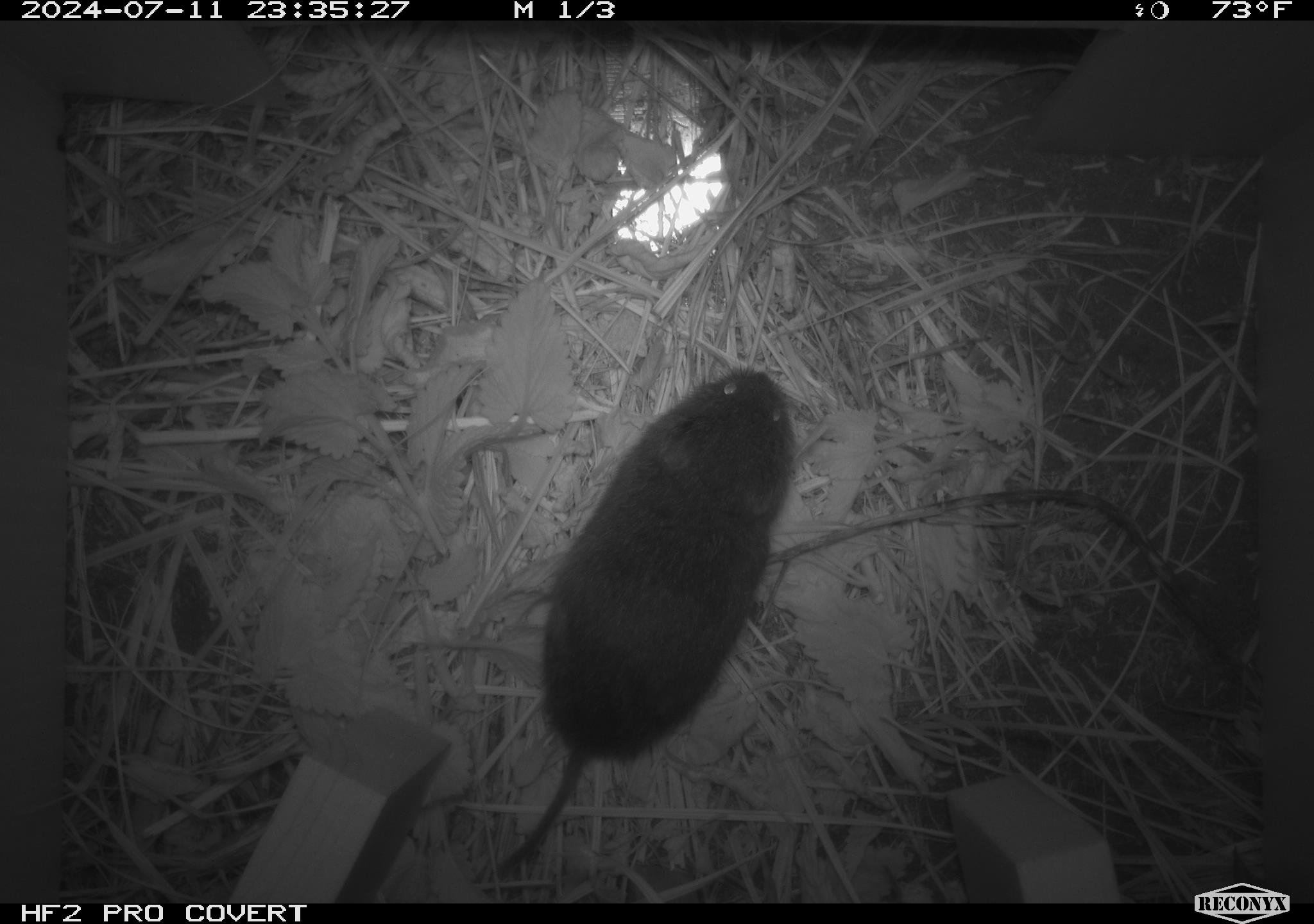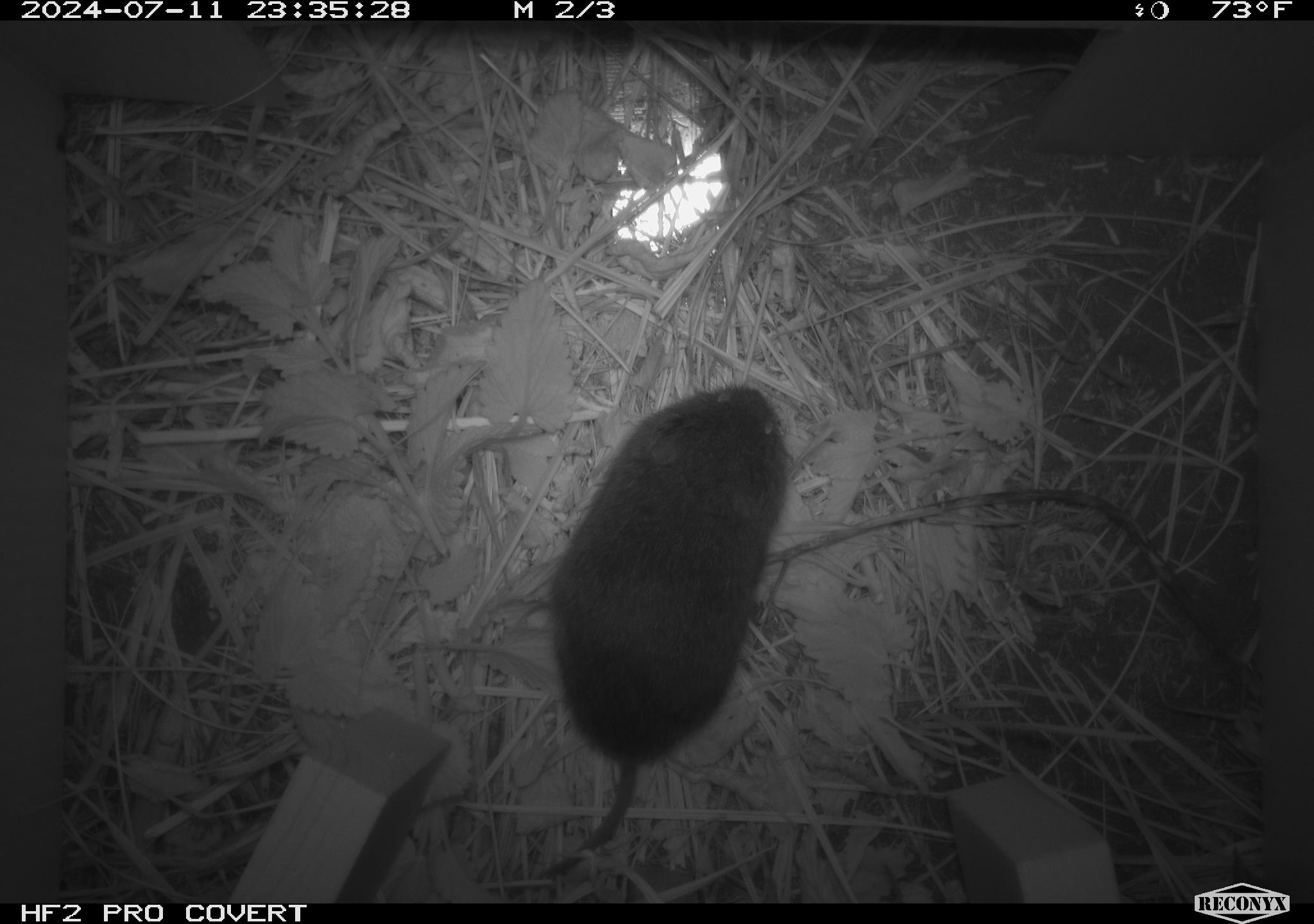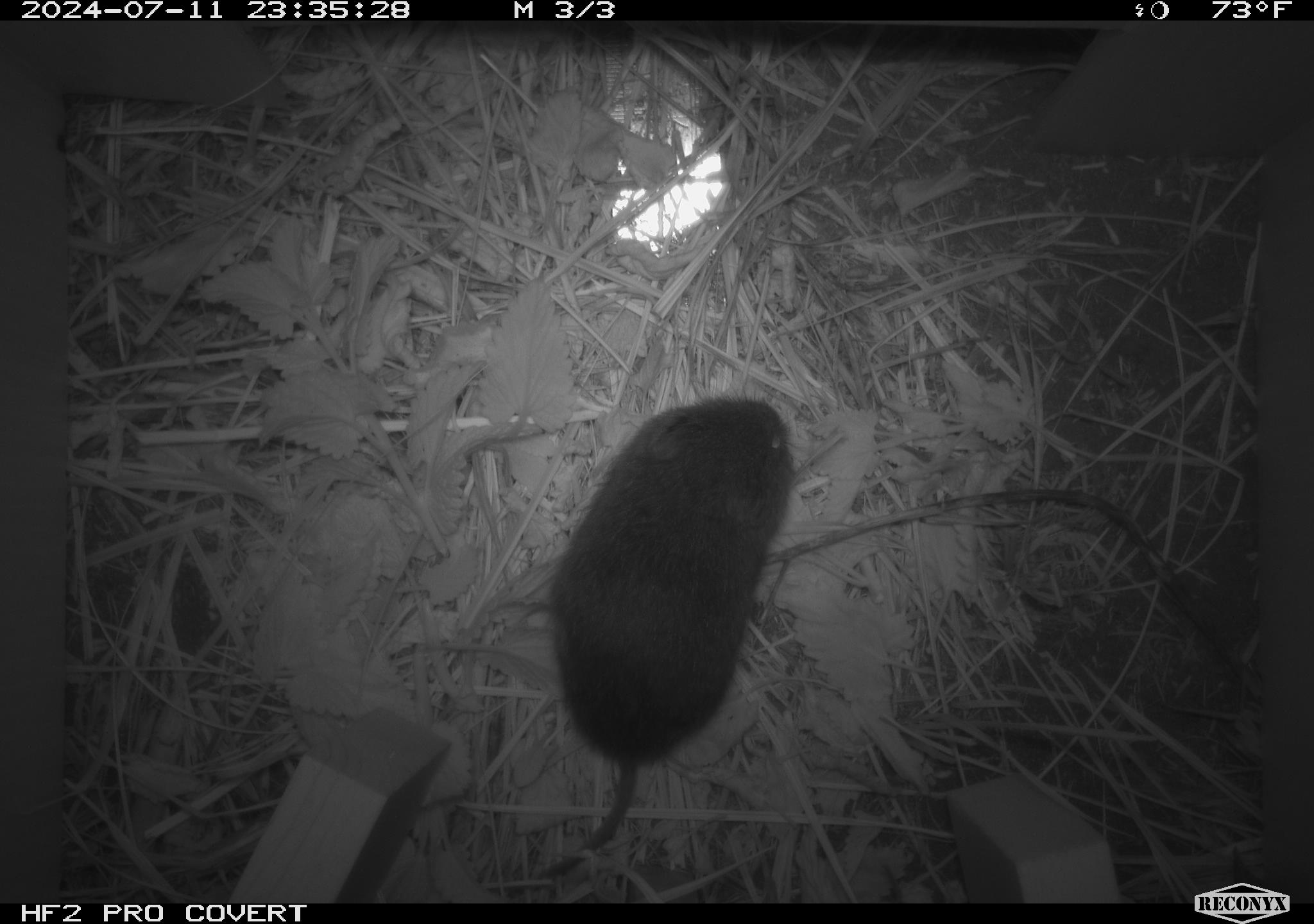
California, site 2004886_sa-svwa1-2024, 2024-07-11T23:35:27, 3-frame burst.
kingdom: Animalia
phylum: Chordata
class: Mammalia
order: Rodentia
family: Cricetidae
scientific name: Arvicolinae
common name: voles, lemmings, and muskrats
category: arvicolinae subfamily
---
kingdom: Animalia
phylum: Arthropoda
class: Malacostraca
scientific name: Malacostraca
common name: amphipods, crabs, isopods, krill, lobsters and shrimps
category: malacostracan